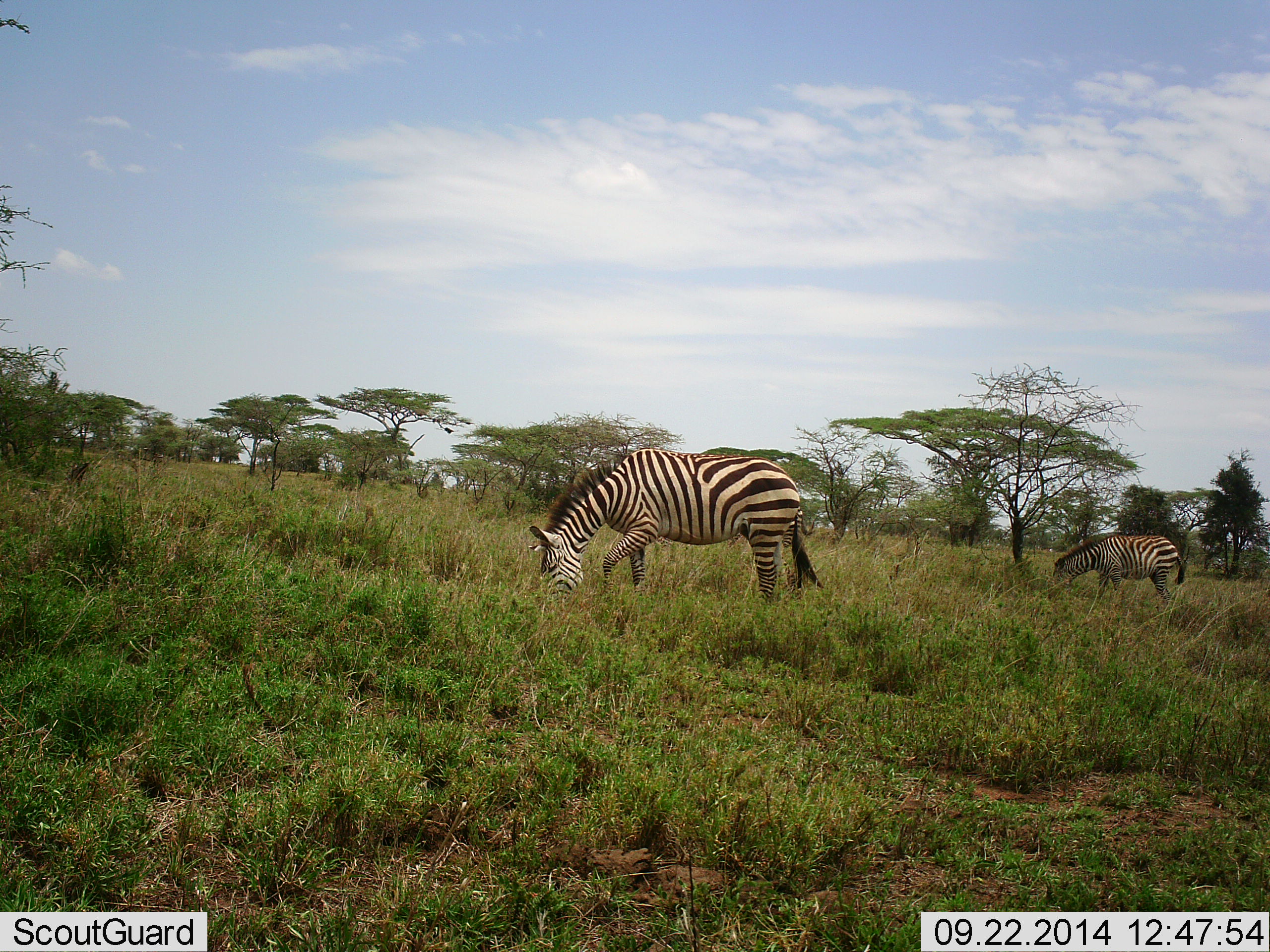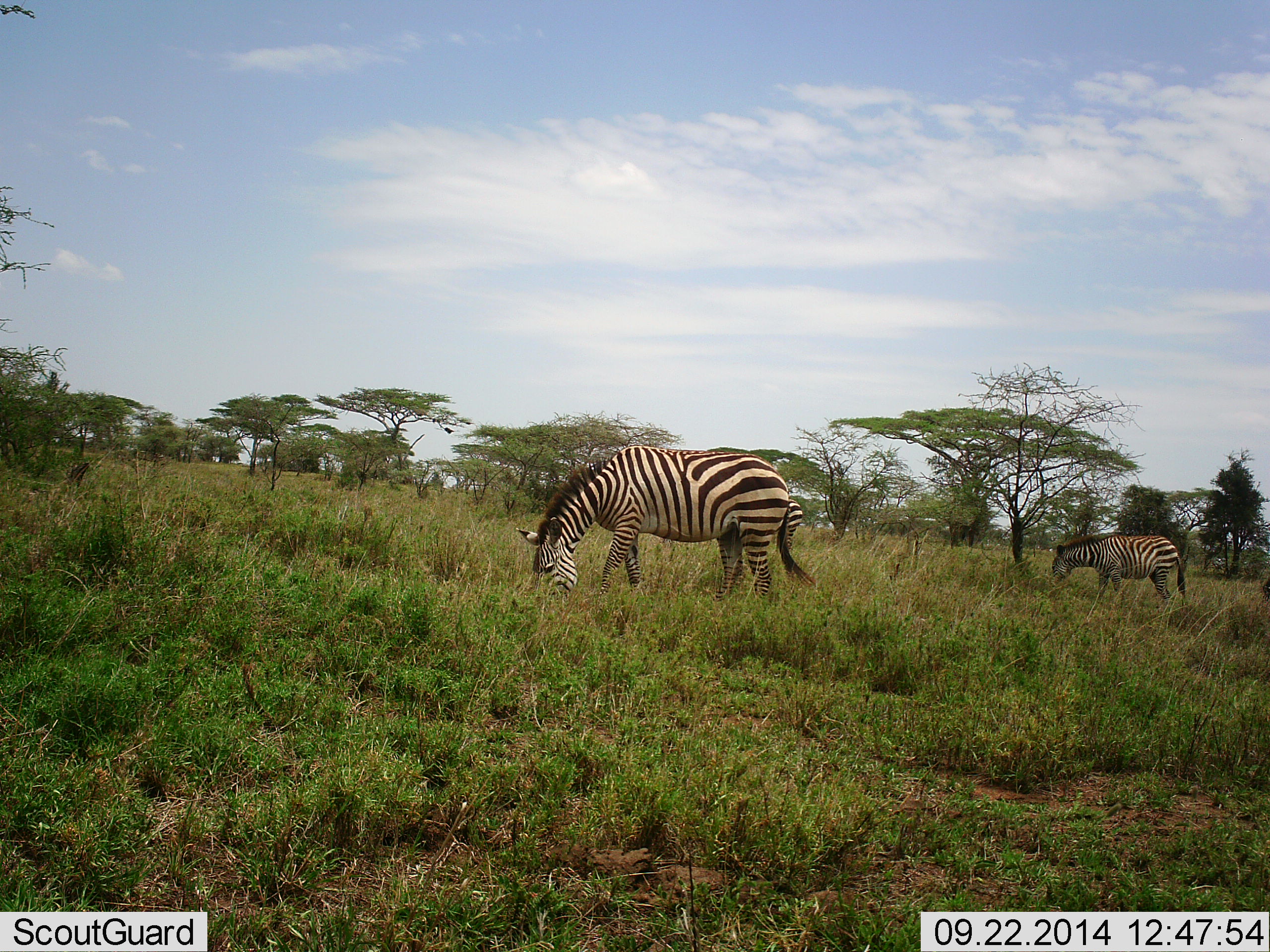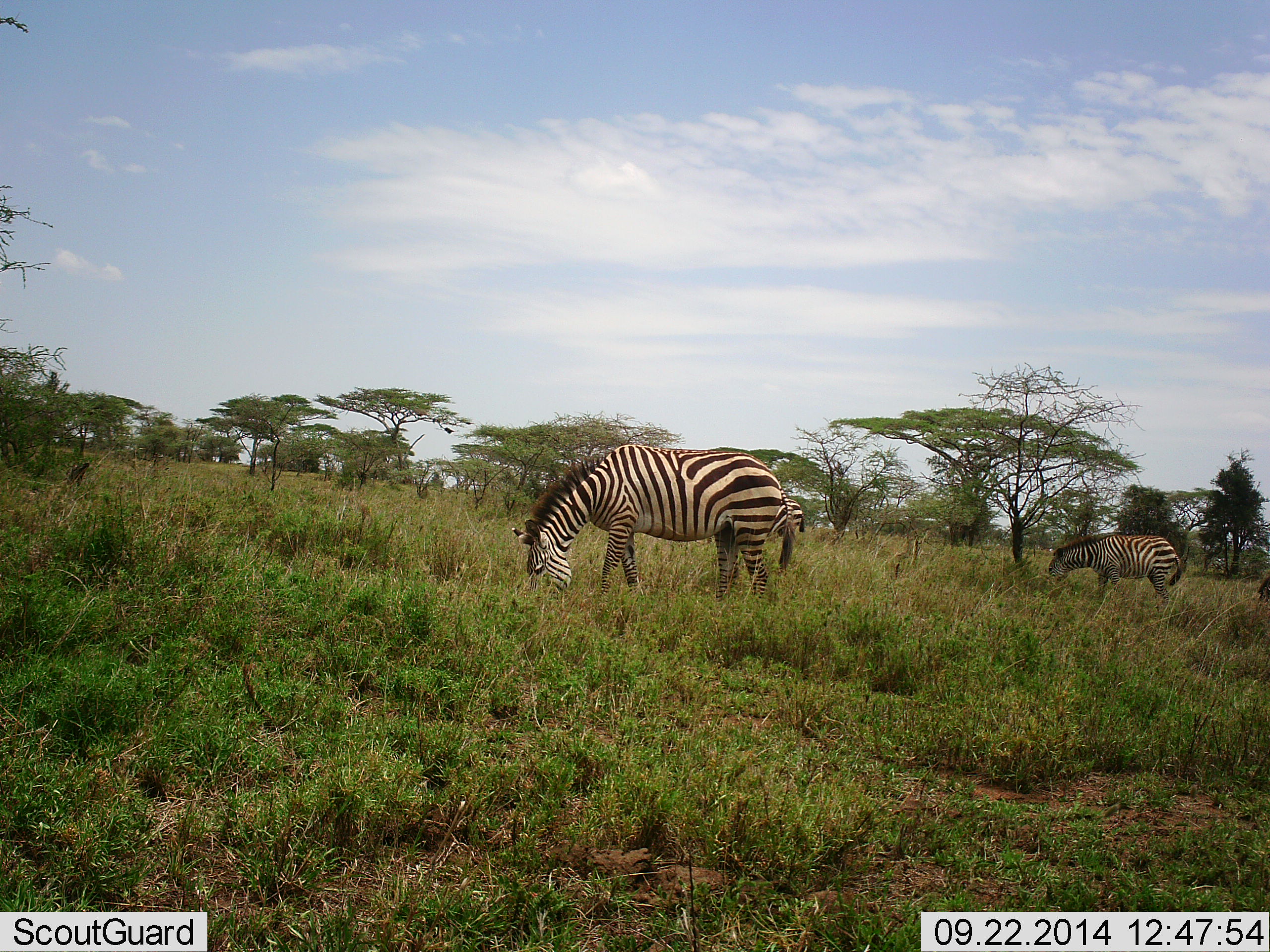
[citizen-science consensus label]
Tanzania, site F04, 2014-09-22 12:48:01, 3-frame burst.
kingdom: Animalia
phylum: Chordata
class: Mammalia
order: Perissodactyla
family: Equidae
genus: Equus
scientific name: Equus quagga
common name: plains zebra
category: zebra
Zebra (plains zebra) (Equus quagga), count 3. Behavior (volunteer vote fractions): standing 20%, resting 0%, moving 0%, interacting 0%. Young present (vote fraction): 0%. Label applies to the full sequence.